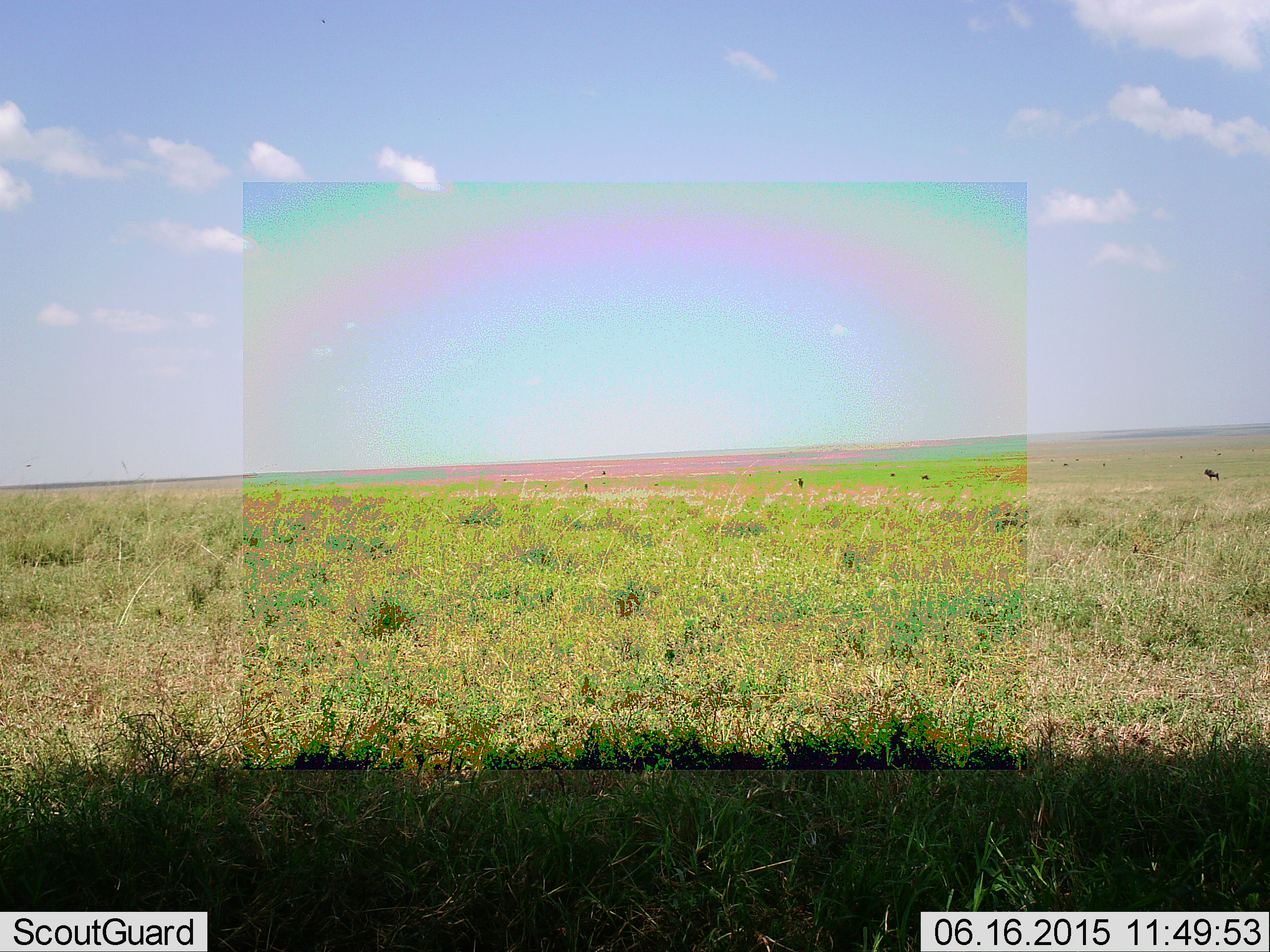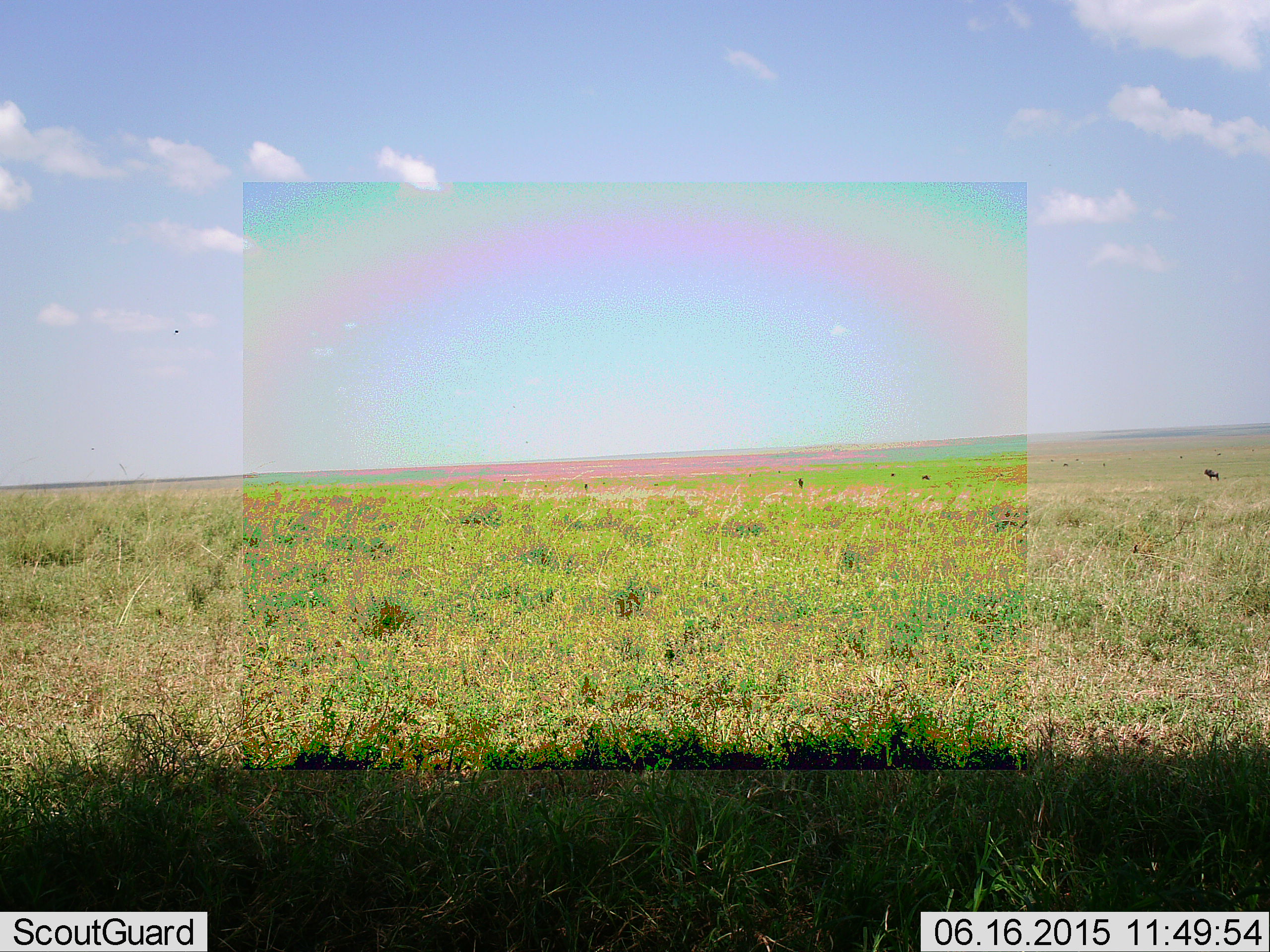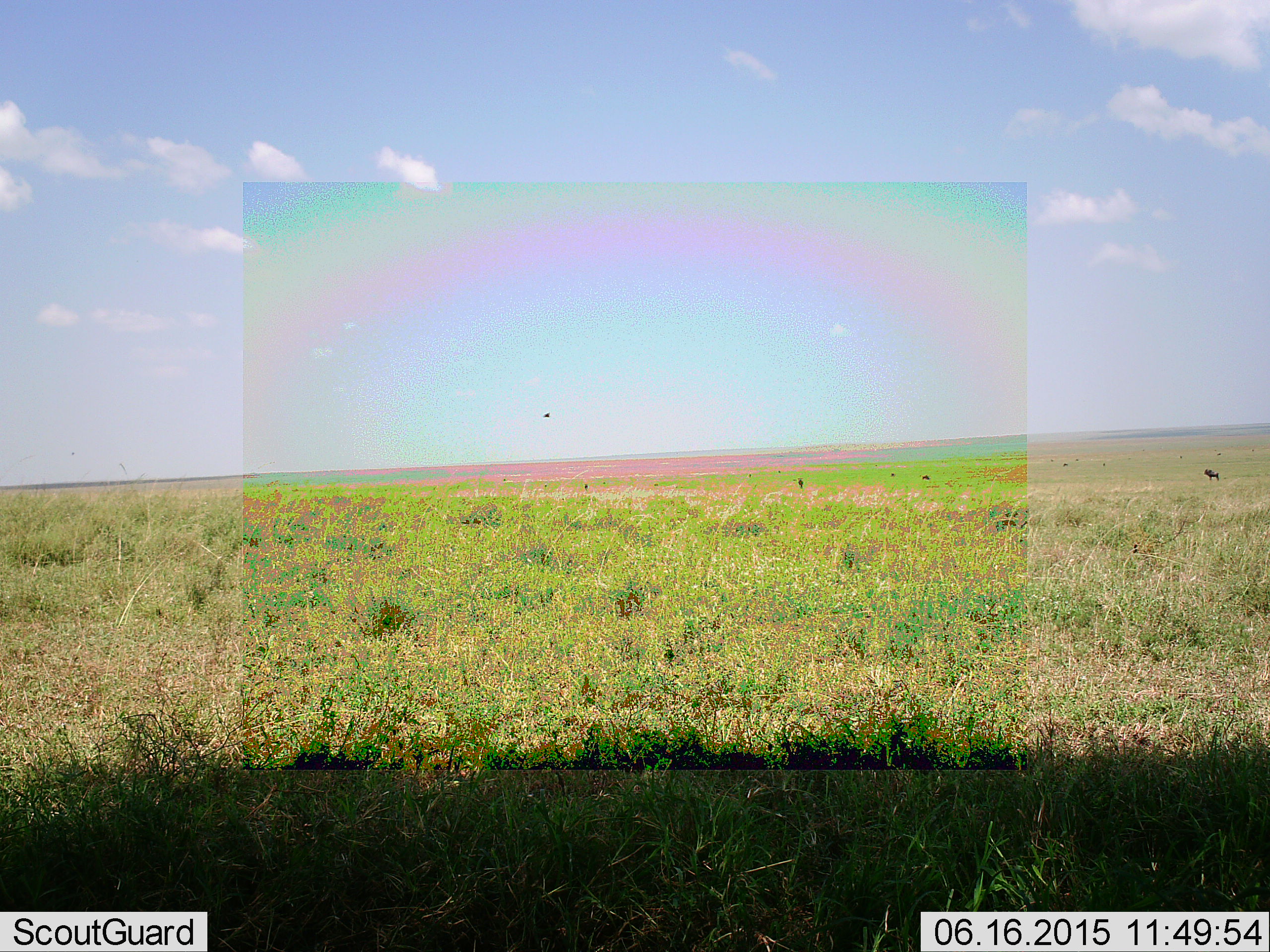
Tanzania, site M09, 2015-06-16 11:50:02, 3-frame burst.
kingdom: Animalia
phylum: Chordata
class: Mammalia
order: Artiodactyla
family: Bovidae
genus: Connochaetes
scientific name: Connochaetes taurinus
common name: blue wildebeest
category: wildebeest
Wildebeest (blue wildebeest) (Connochaetes taurinus), count 5. Behavior (volunteer vote fractions): standing 67%, resting 0%, moving 11%, interacting 0%. Young present (vote fraction): 0%. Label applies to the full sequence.